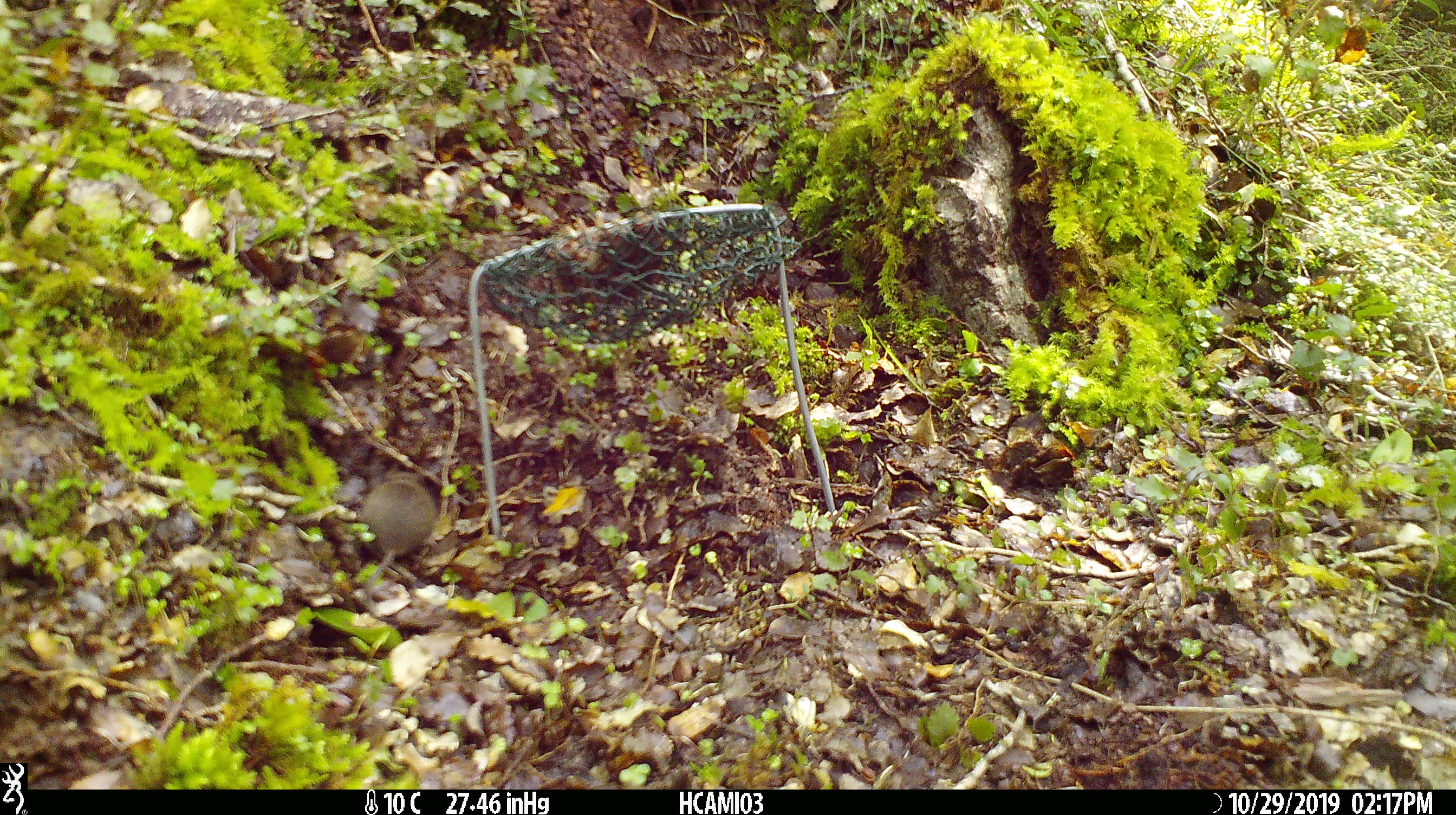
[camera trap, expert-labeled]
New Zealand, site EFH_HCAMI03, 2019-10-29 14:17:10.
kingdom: Animalia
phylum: Chordata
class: Mammalia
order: Rodentia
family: Muridae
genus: Mus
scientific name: Mus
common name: mouse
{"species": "mouse (Mus)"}